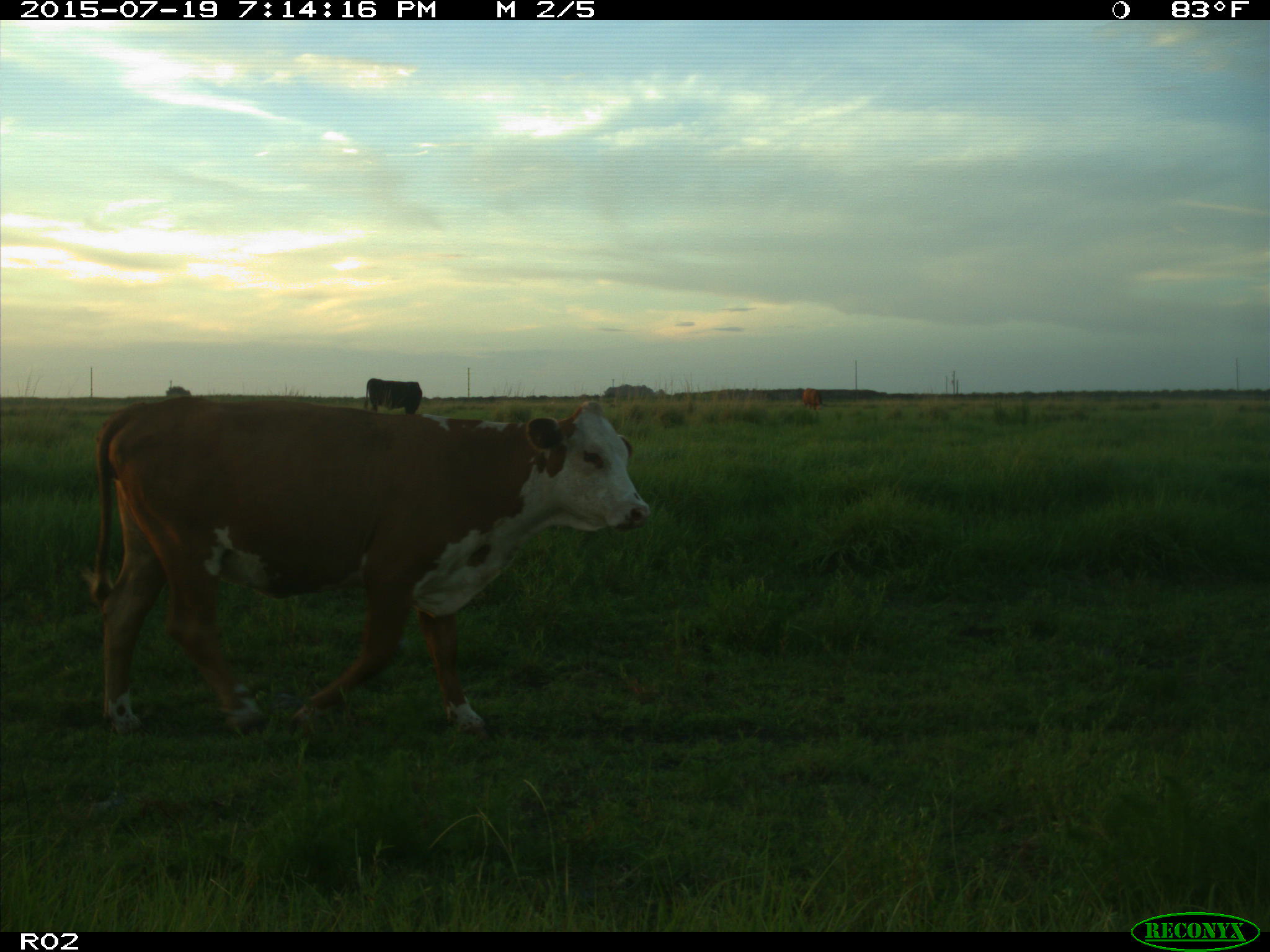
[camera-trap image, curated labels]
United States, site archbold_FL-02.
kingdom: Animalia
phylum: Chordata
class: Mammalia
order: Artiodactyla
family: Bovidae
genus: Bos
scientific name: Bos taurus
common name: domestic cow